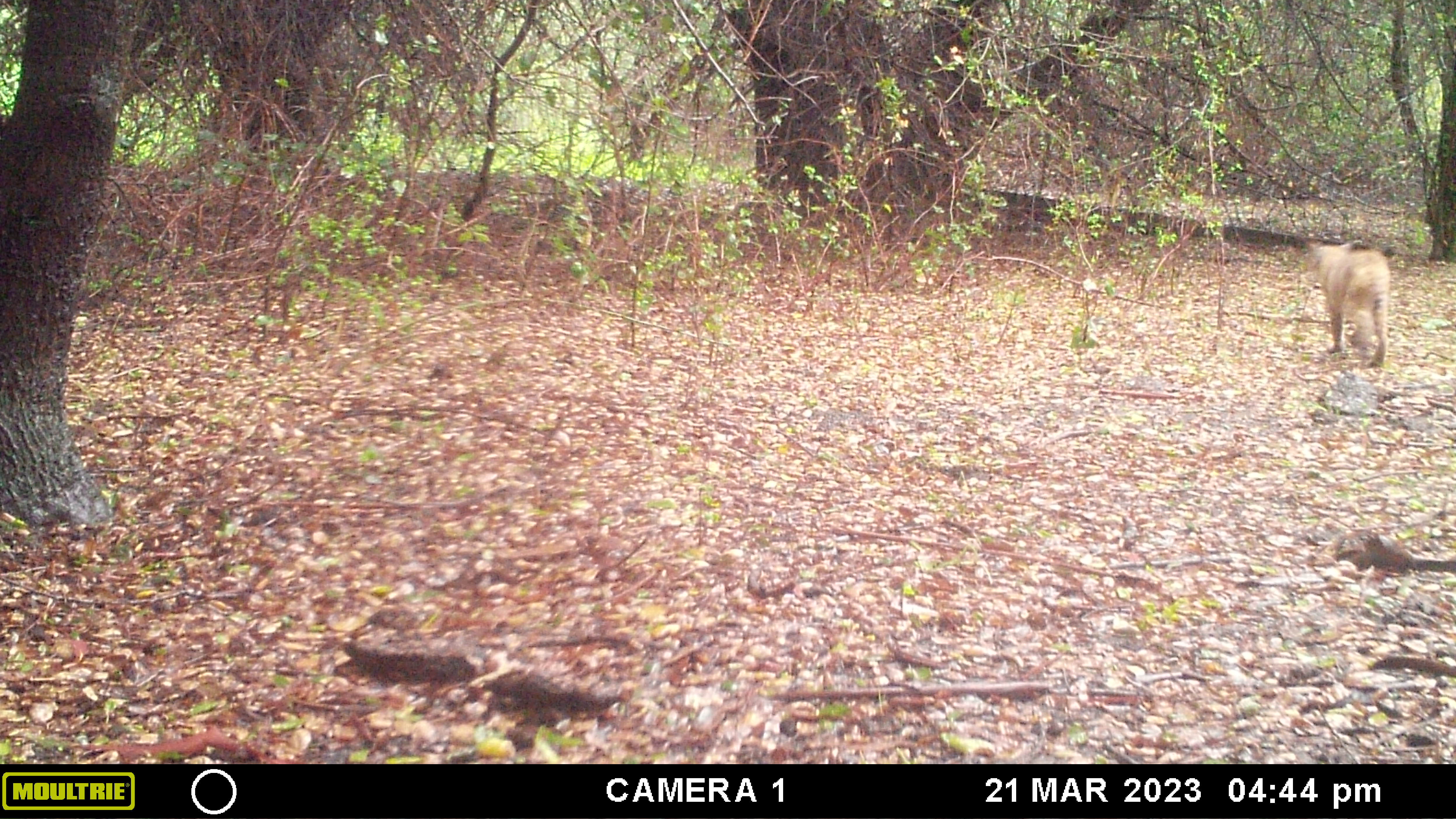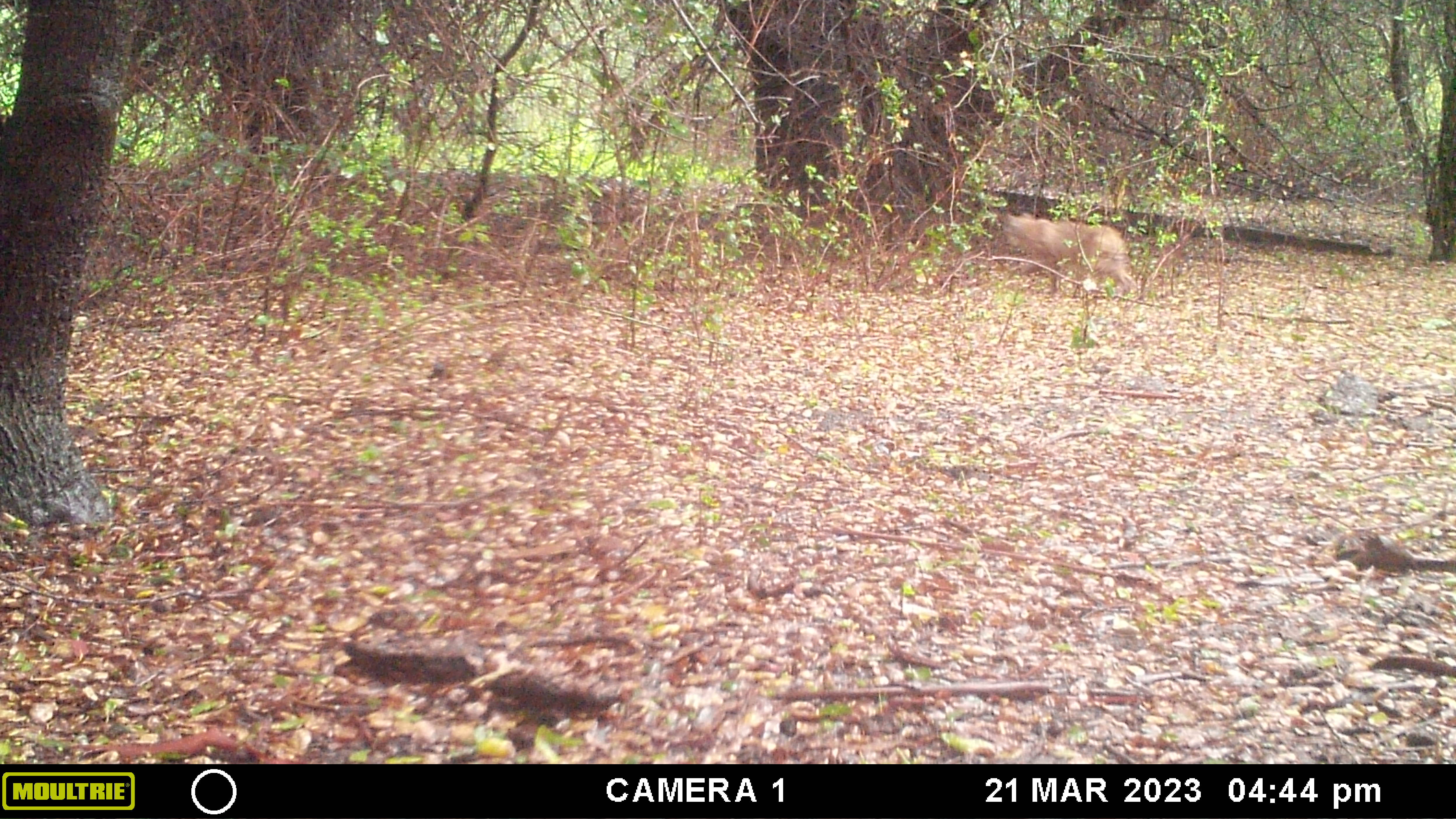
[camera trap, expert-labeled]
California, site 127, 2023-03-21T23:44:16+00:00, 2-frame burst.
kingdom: Animalia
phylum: Chordata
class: Mammalia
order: Carnivora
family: Felidae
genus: Lynx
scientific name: Lynx rufus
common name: bobcat